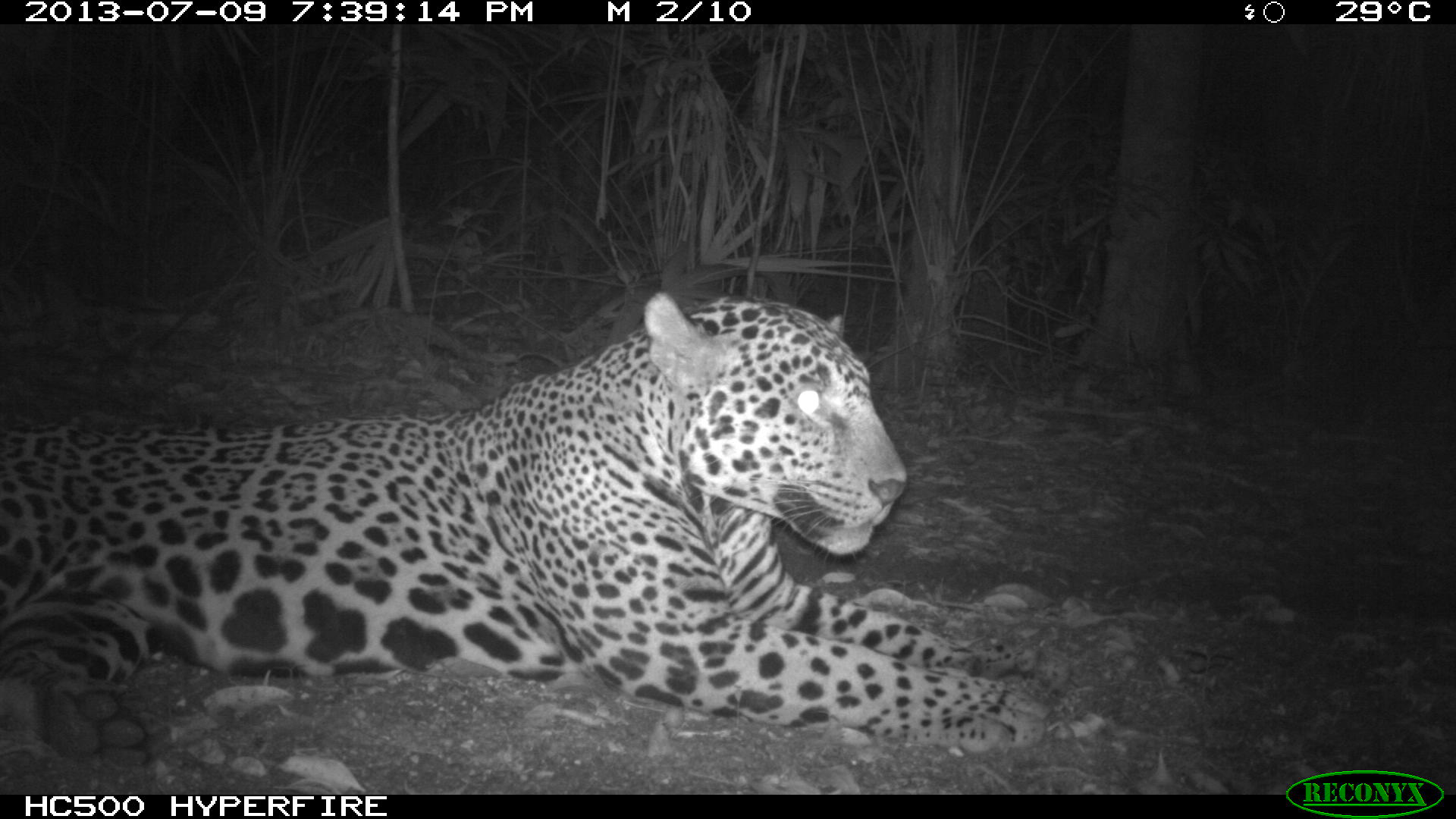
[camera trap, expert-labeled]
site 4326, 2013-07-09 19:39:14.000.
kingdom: Animalia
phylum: Chordata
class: Mammalia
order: Carnivora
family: Felidae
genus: Panthera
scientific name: Panthera onca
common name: jaguar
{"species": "Panthera onca (jaguar)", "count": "1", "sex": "male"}